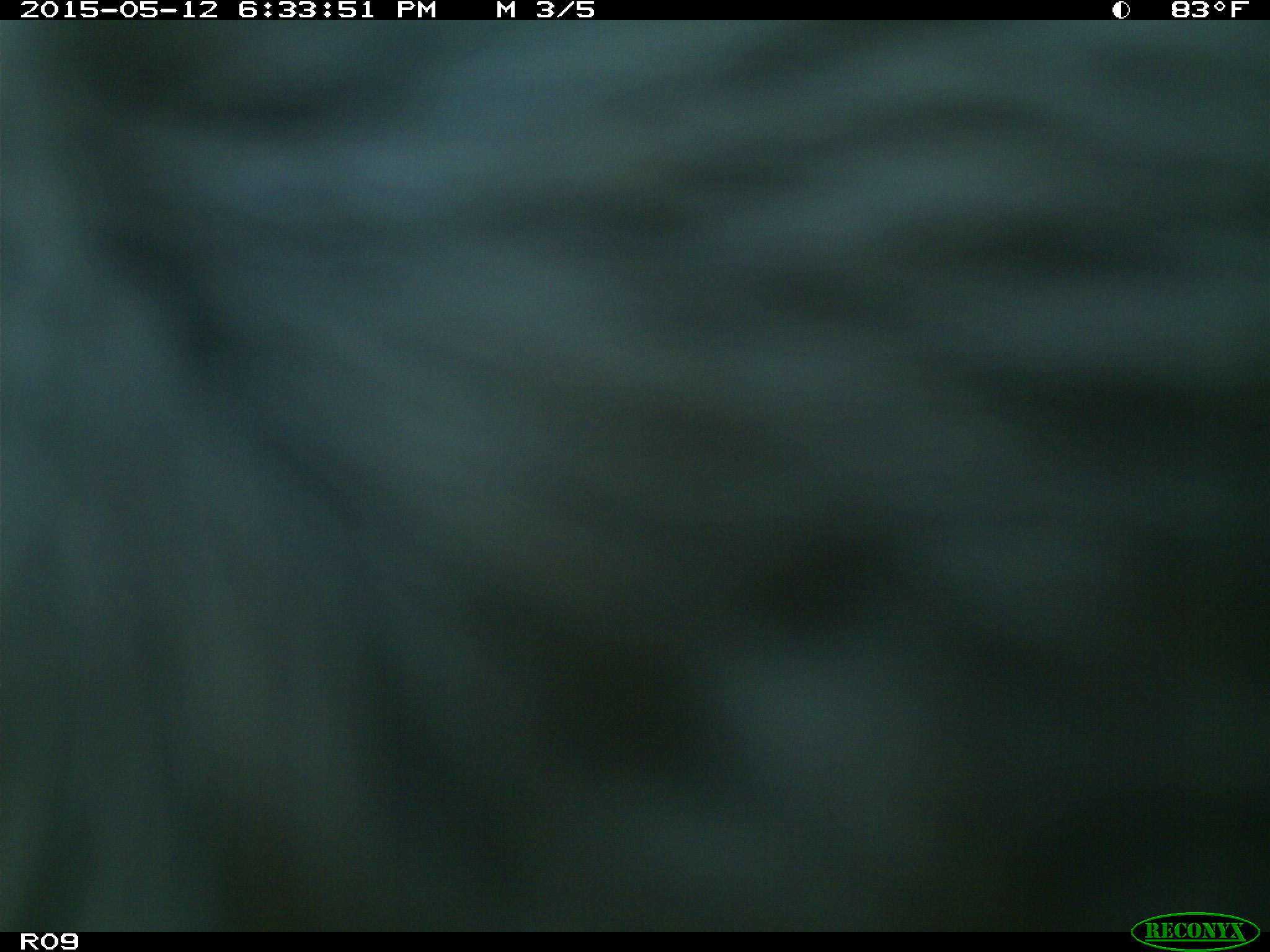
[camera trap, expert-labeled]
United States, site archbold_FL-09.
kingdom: Animalia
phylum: Chordata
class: Mammalia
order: Artiodactyla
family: Bovidae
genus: Bos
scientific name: Bos taurus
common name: domestic cow